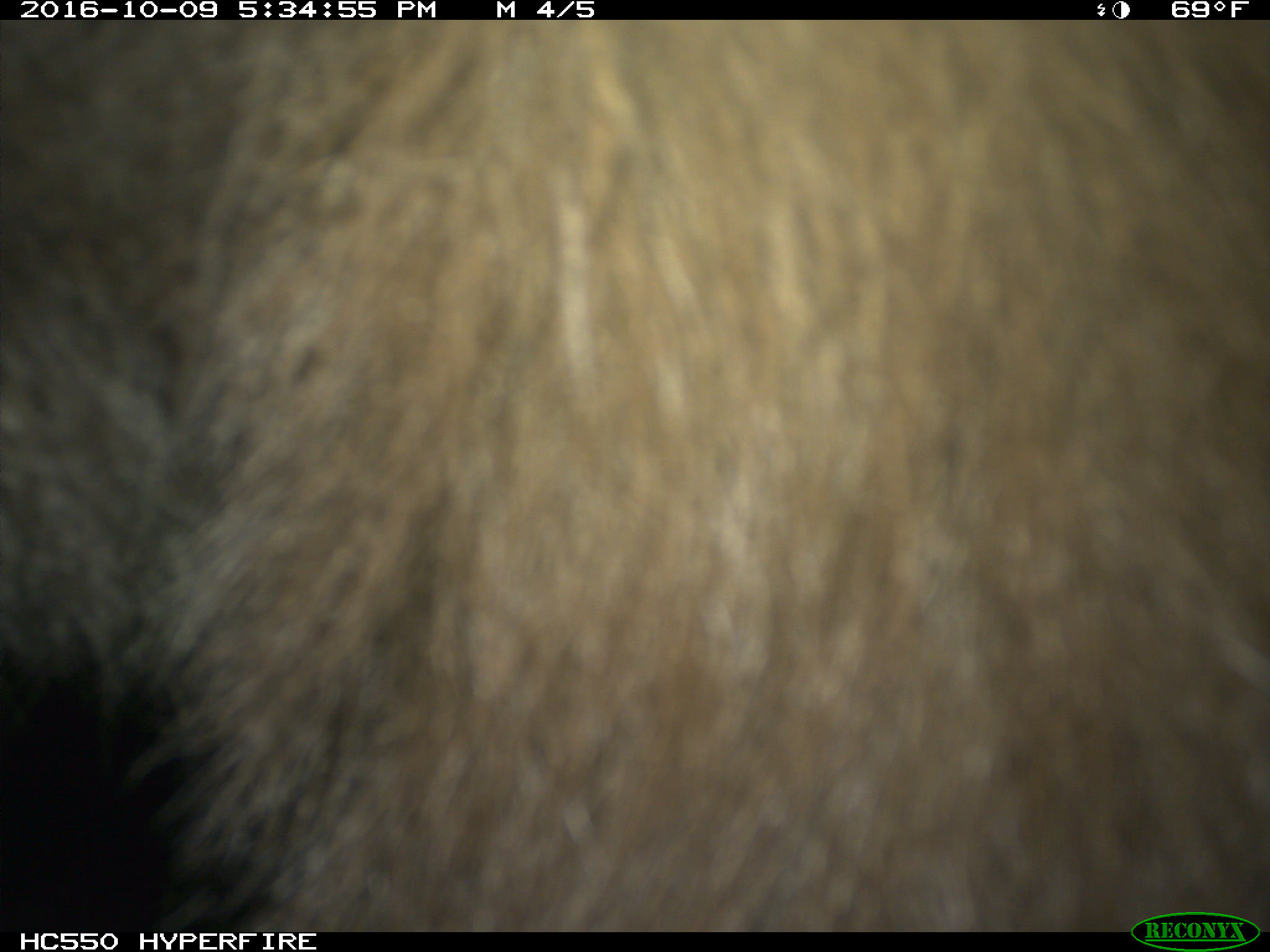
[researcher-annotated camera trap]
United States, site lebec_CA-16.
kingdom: Animalia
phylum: Chordata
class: Mammalia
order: Carnivora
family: Ursidae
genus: Ursus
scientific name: Ursus americanus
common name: american black bear